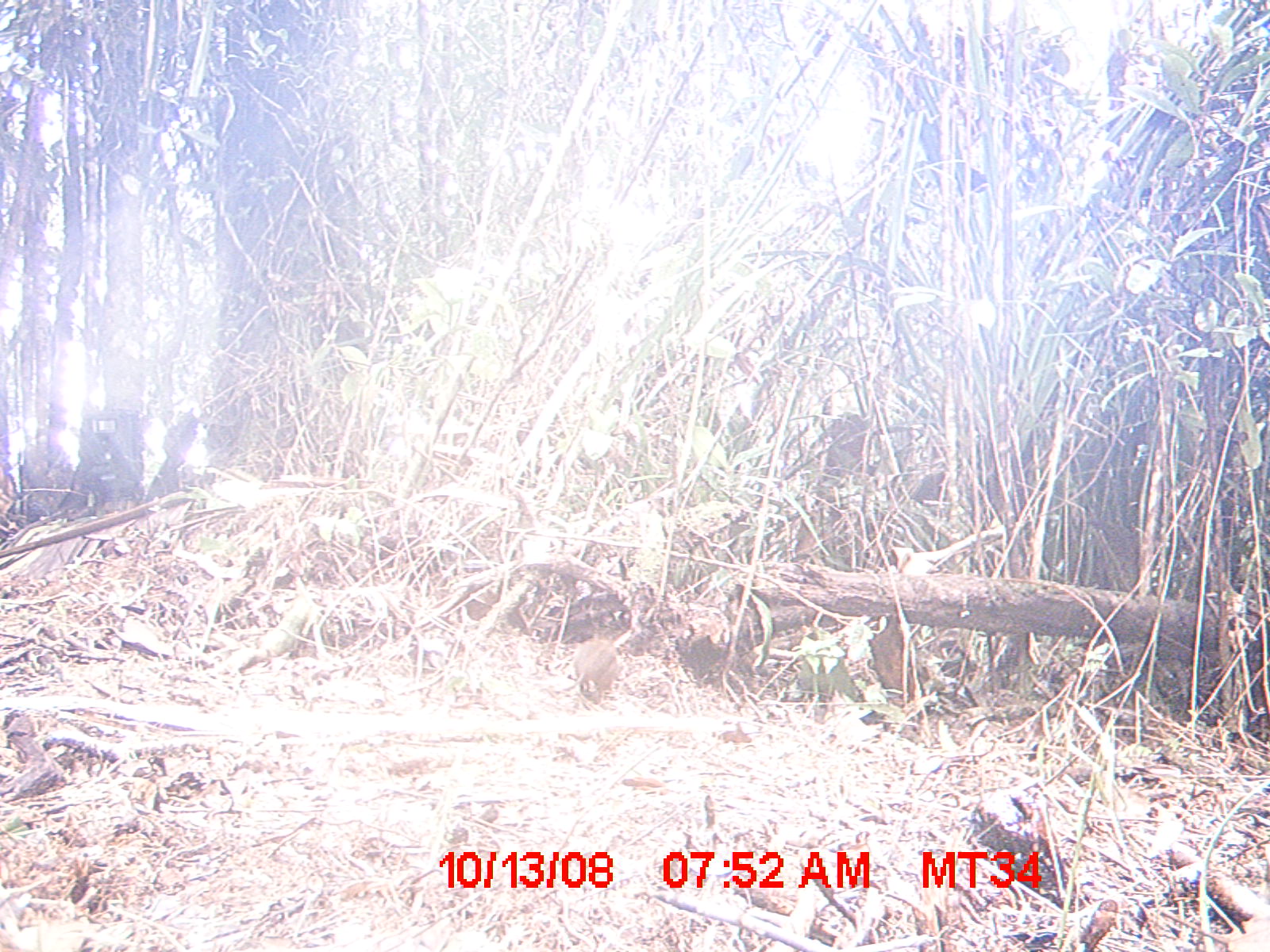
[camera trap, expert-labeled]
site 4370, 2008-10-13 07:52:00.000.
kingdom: Animalia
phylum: Chordata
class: Mammalia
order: Rodentia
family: Nesomyidae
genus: Nesomys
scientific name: Nesomys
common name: nesomys rodents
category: nesomys sp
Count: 1.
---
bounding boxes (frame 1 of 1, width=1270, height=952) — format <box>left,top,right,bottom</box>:
nesomys sp: <box>537,638,623,703</box>